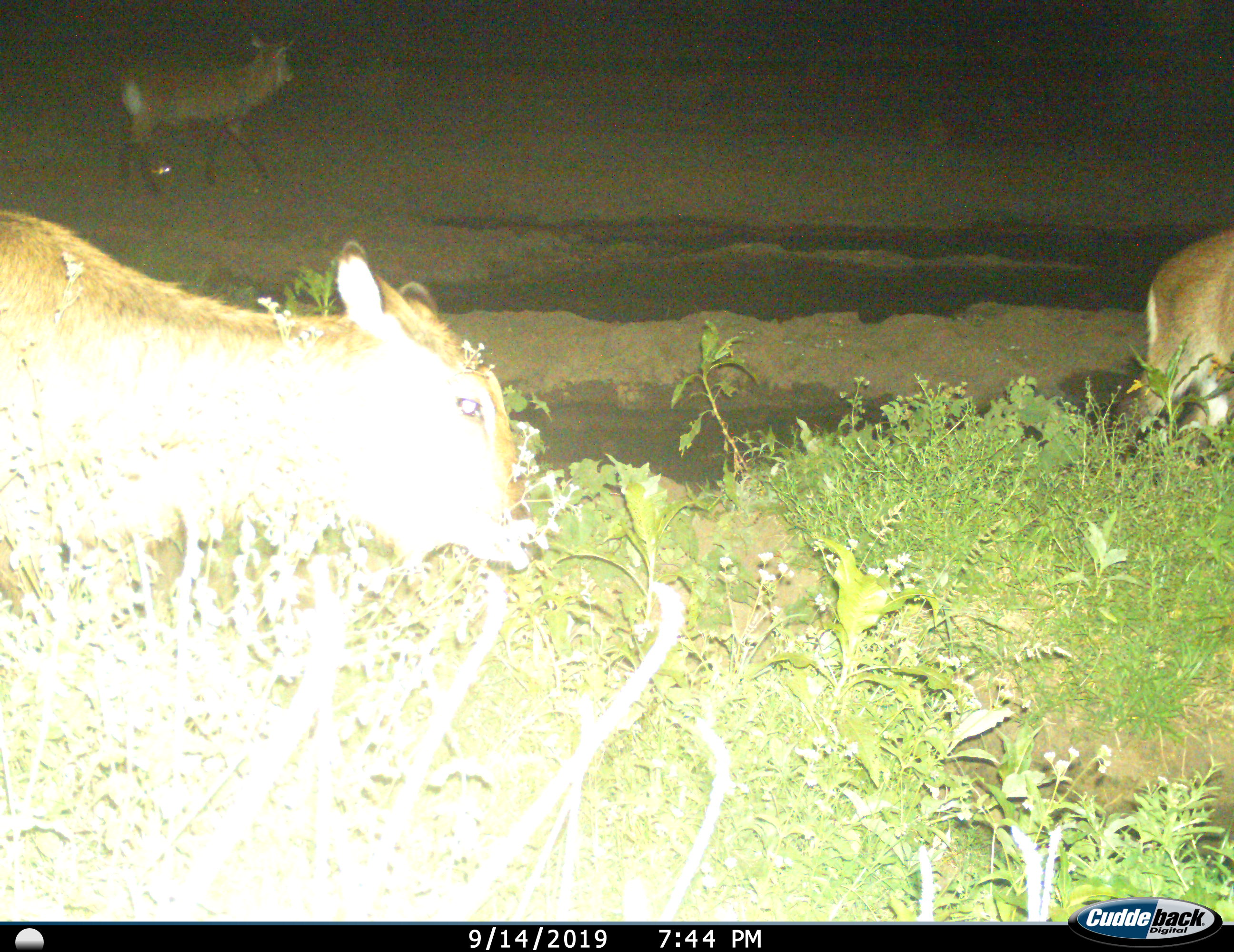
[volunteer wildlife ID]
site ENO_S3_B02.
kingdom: Animalia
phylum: Chordata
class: Mammalia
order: Artiodactyla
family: Bovidae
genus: Kobus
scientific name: Kobus ellipsiprymnus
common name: waterbuck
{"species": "waterbuck (Kobus ellipsiprymnus)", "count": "3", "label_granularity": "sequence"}